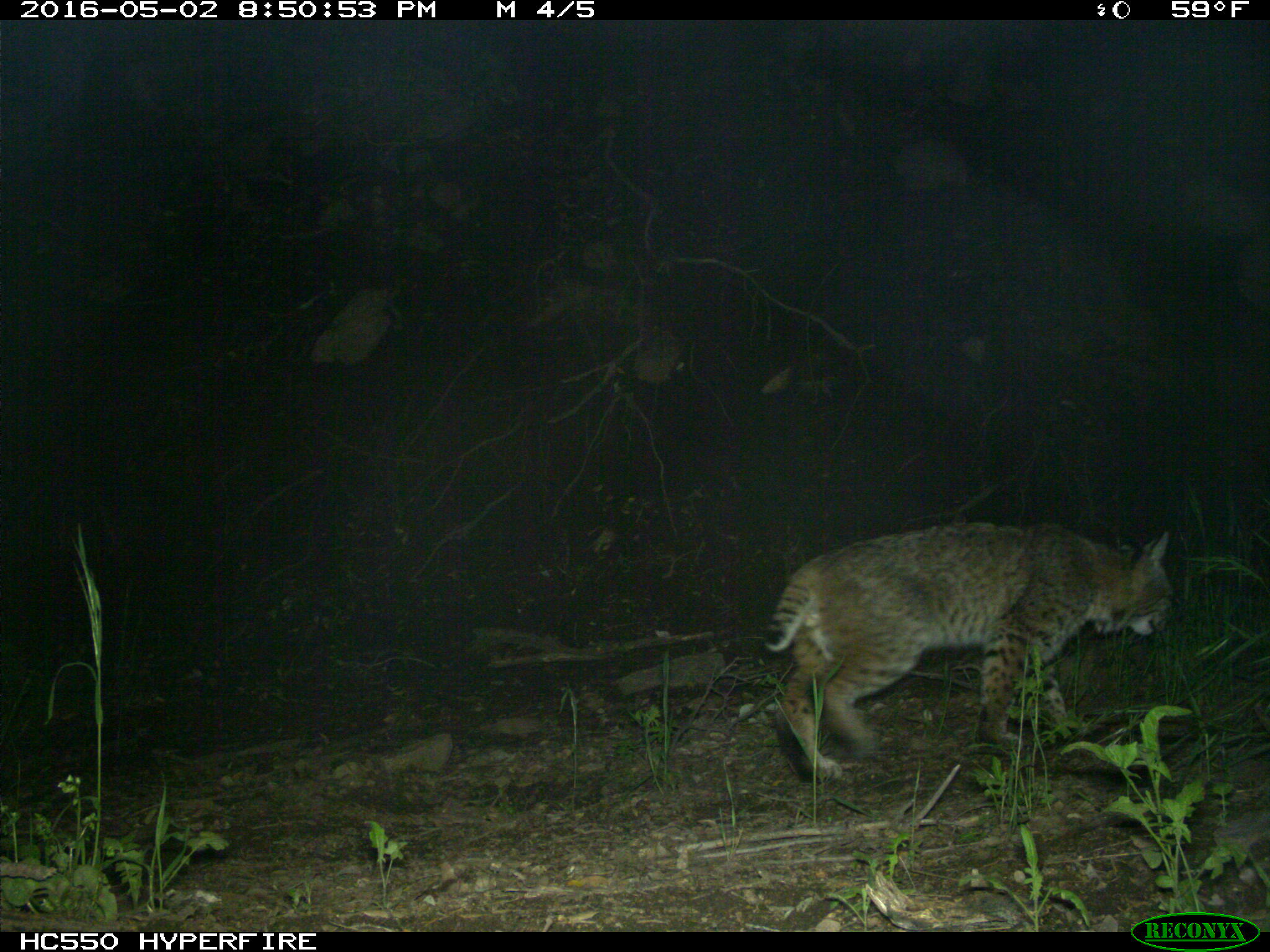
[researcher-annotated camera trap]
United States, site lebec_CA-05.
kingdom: Animalia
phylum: Chordata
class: Mammalia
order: Carnivora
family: Felidae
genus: Lynx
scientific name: Lynx rufus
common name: bobcat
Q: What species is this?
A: Lynx rufus (bobcat).